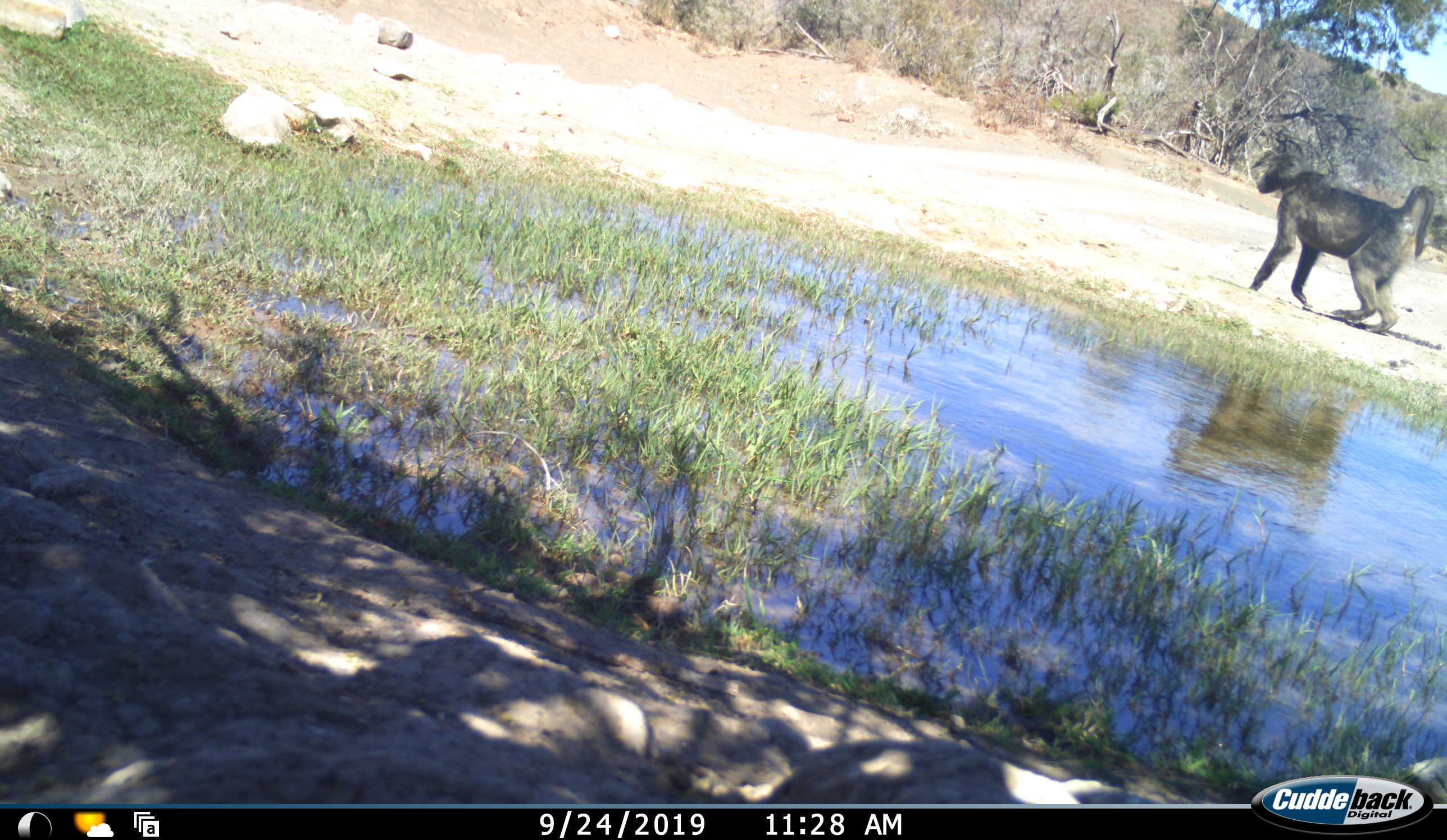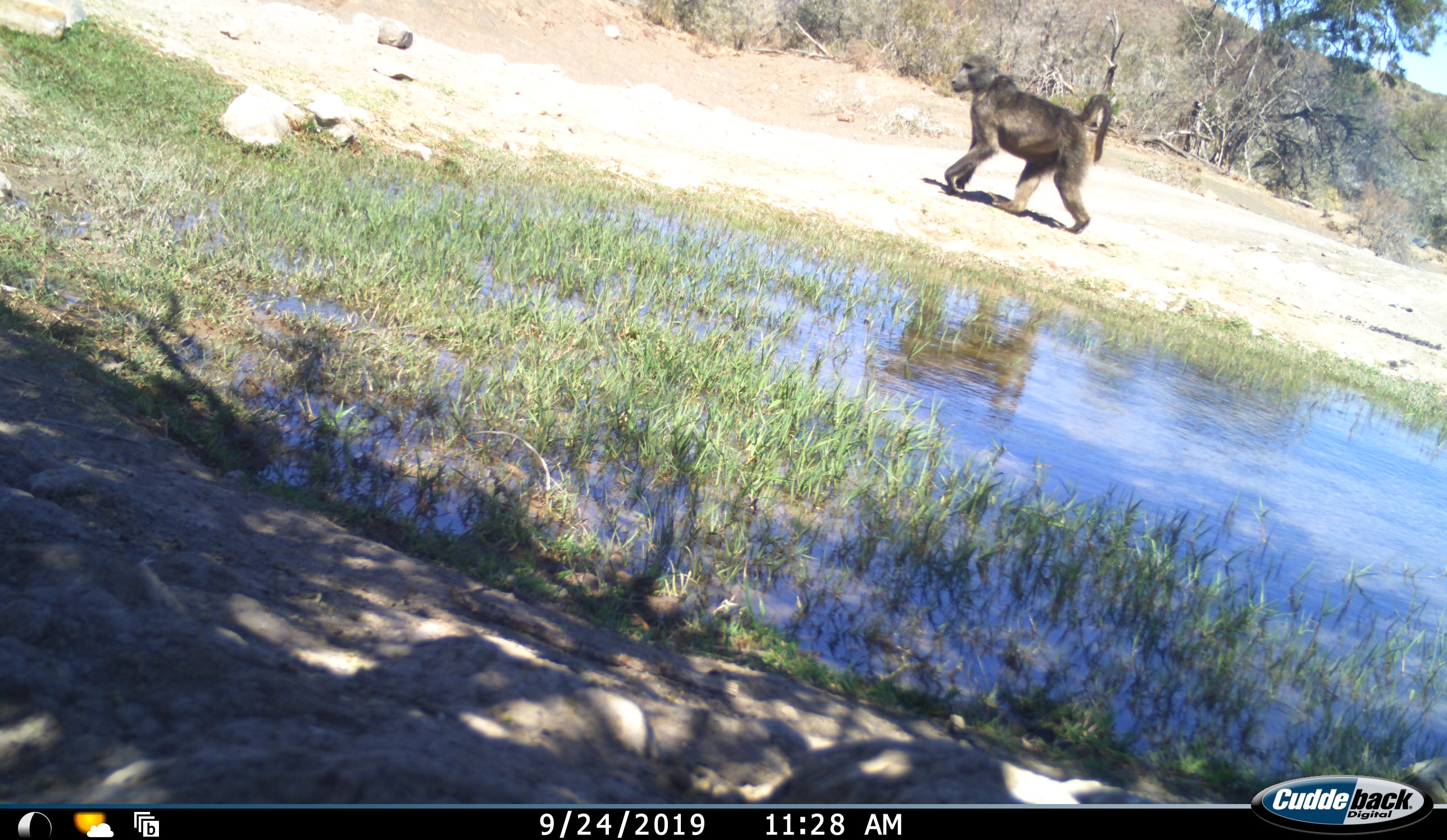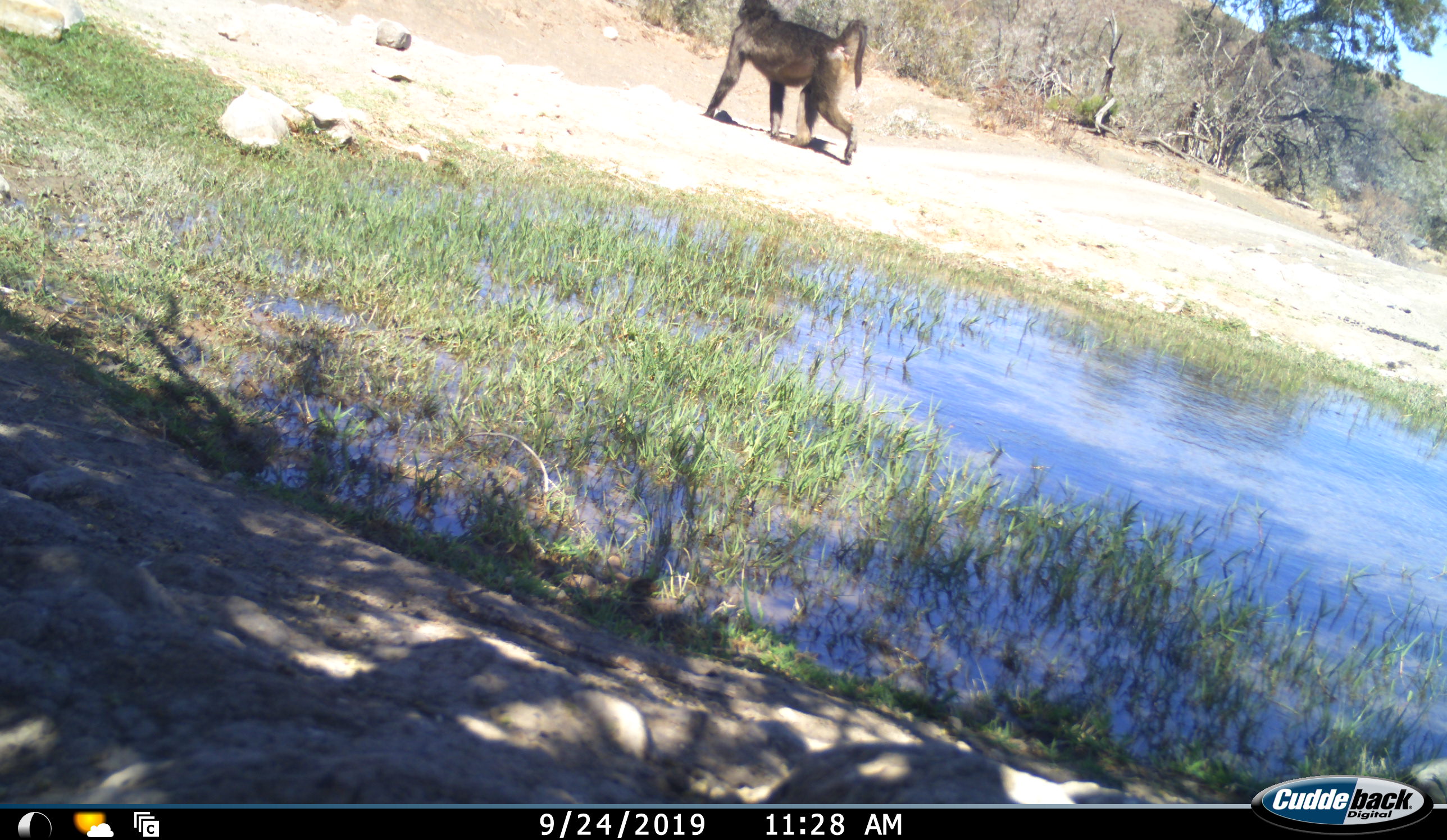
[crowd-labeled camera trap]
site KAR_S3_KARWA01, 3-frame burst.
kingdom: Animalia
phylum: Chordata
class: Mammalia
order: Primates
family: Cercopithecidae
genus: Papio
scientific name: Papio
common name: baboon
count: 1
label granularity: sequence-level